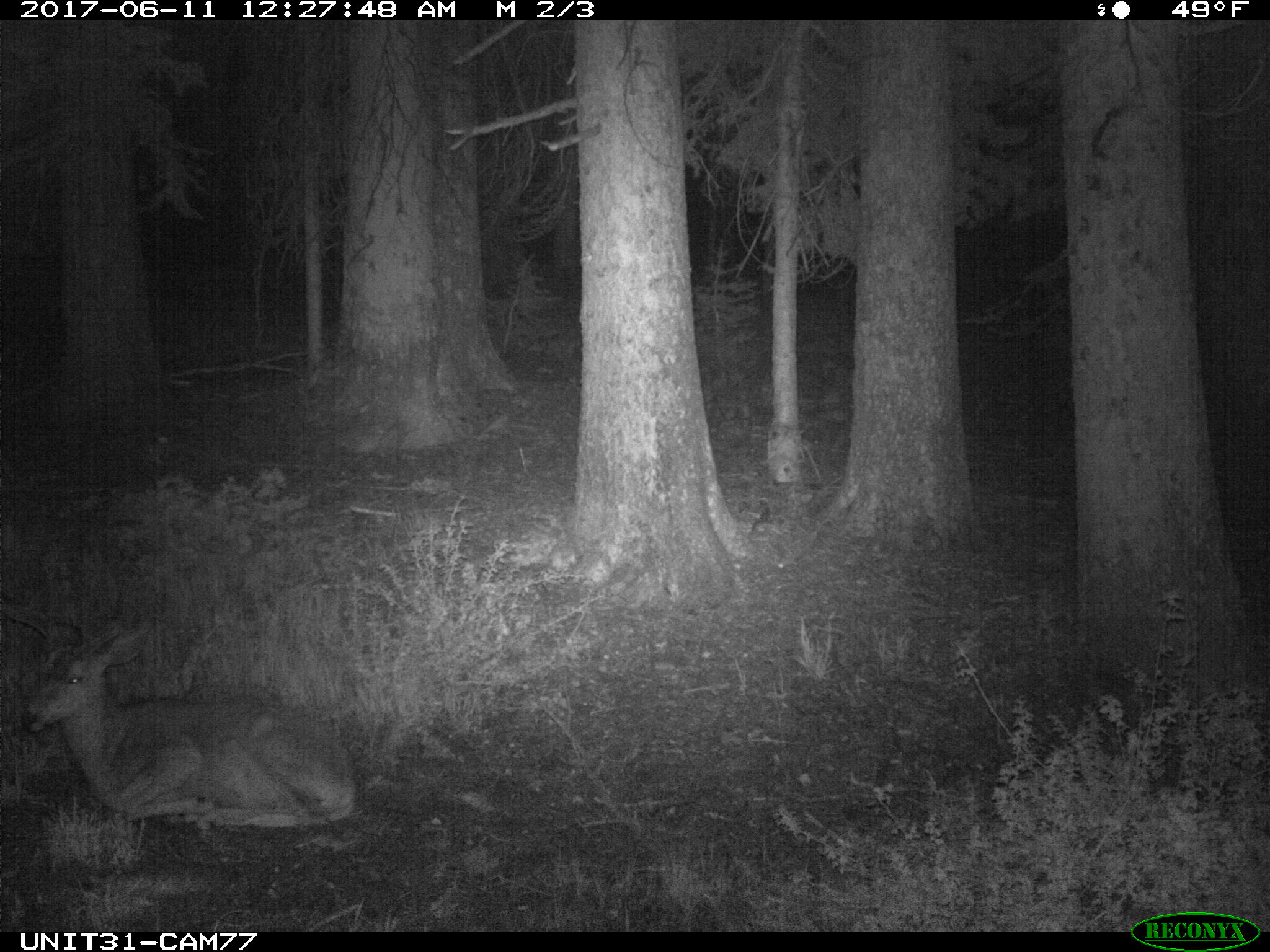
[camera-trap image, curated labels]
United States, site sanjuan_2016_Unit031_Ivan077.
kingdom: Animalia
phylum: Chordata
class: Mammalia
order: Artiodactyla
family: Cervidae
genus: Odocoileus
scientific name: Odocoileus hemionus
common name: mule deer